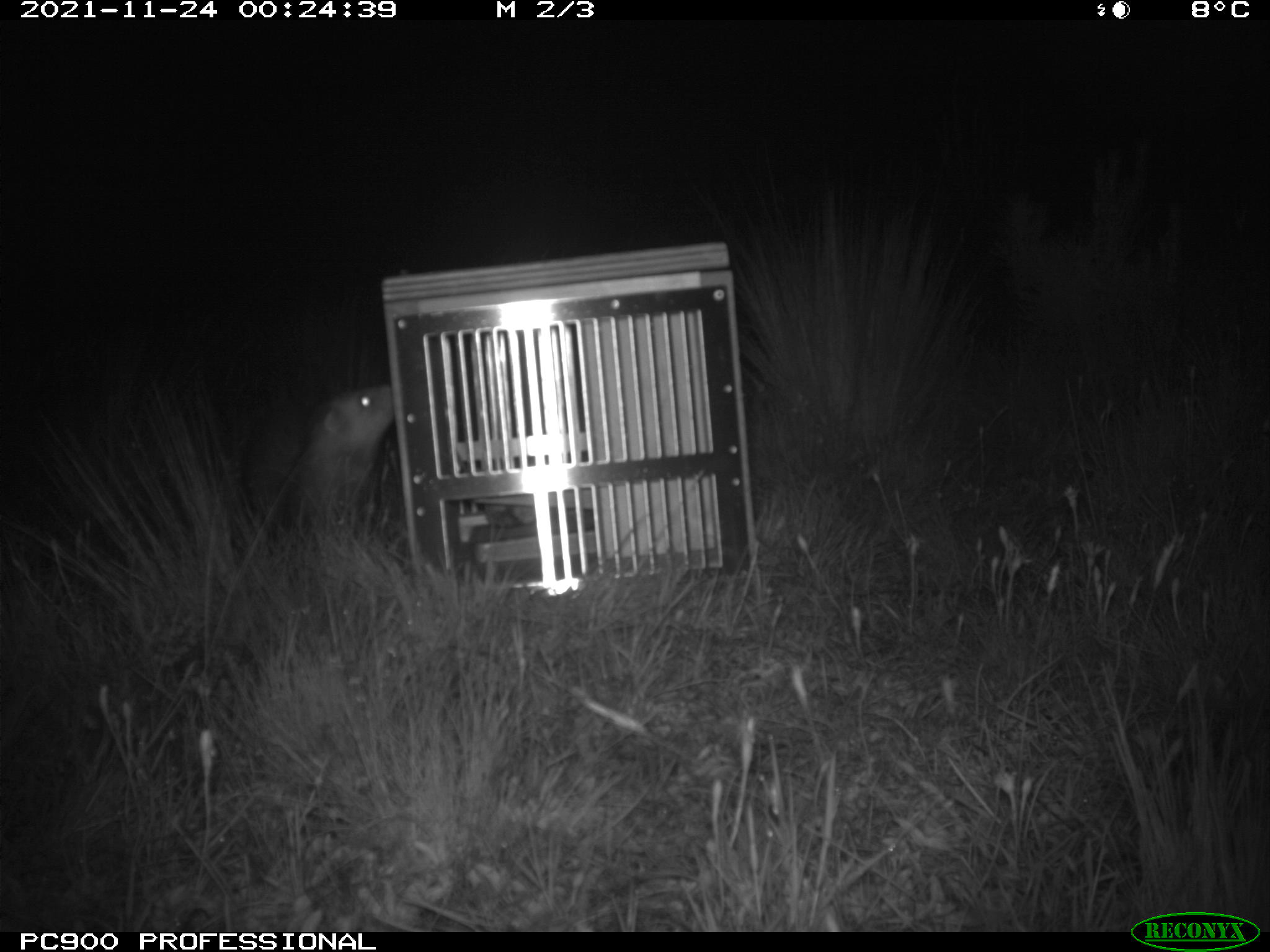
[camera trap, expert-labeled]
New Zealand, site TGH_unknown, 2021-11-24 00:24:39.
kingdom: Animalia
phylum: Chordata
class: Mammalia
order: Carnivora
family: Mustelidae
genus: Mustela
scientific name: Mustela furo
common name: ferret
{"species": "ferret (Mustela furo)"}